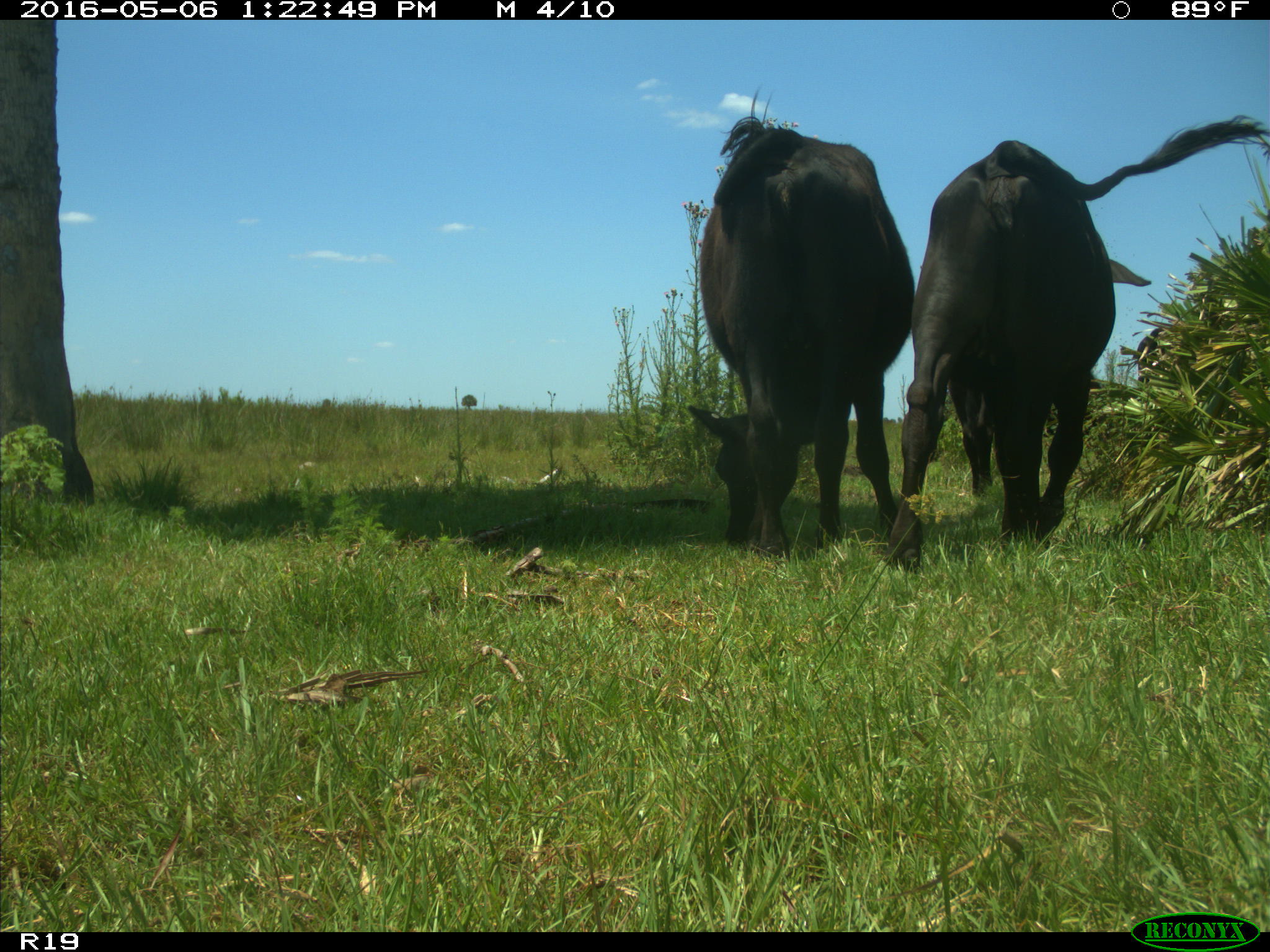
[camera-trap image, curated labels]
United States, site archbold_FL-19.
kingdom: Animalia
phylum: Chordata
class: Mammalia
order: Artiodactyla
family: Bovidae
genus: Bos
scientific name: Bos taurus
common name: domestic cow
Bos taurus (domestic cow).